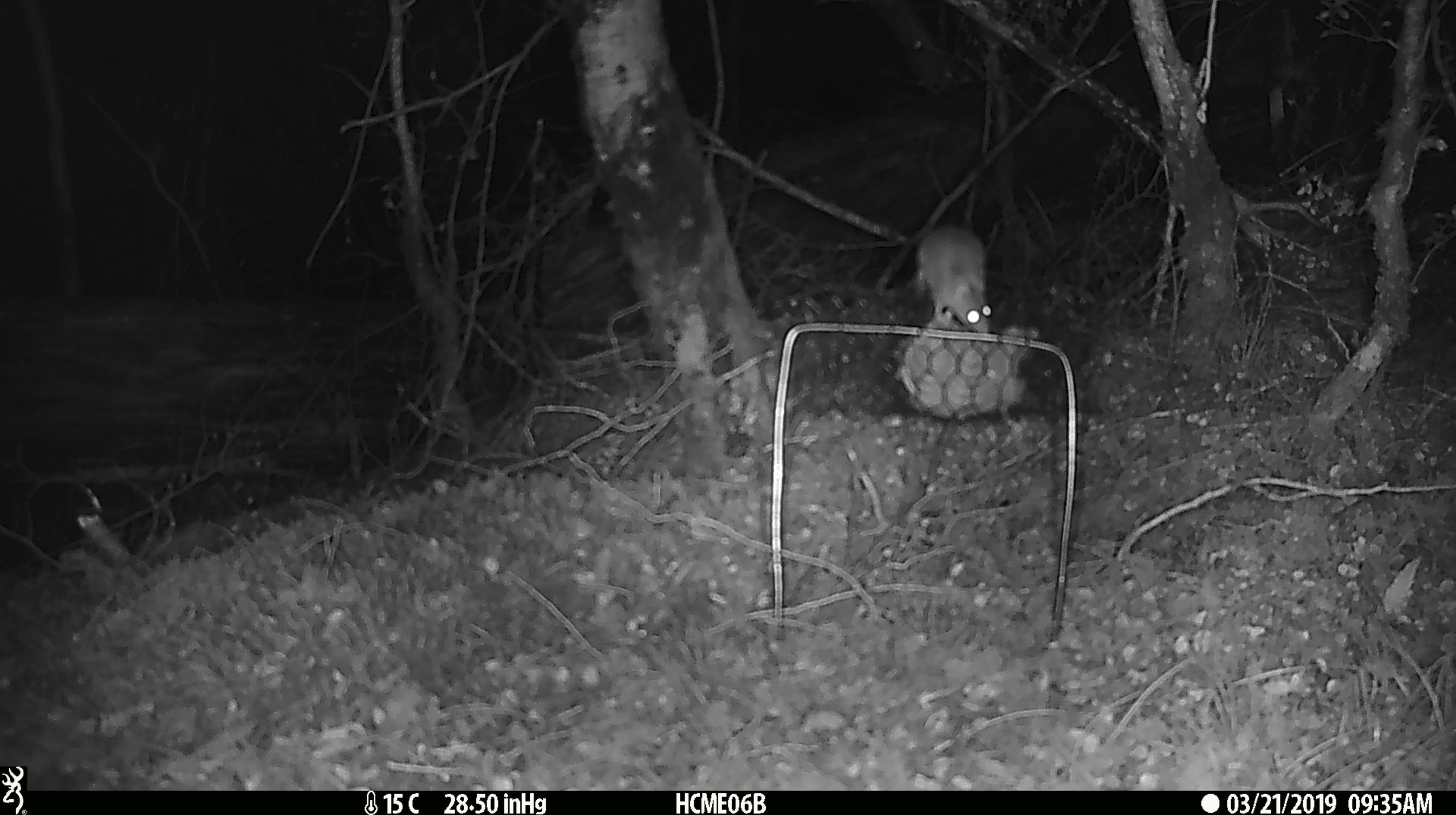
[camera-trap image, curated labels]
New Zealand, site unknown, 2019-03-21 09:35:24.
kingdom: Animalia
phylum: Chordata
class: Mammalia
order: Rodentia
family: Muridae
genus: Mus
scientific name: Mus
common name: mouse